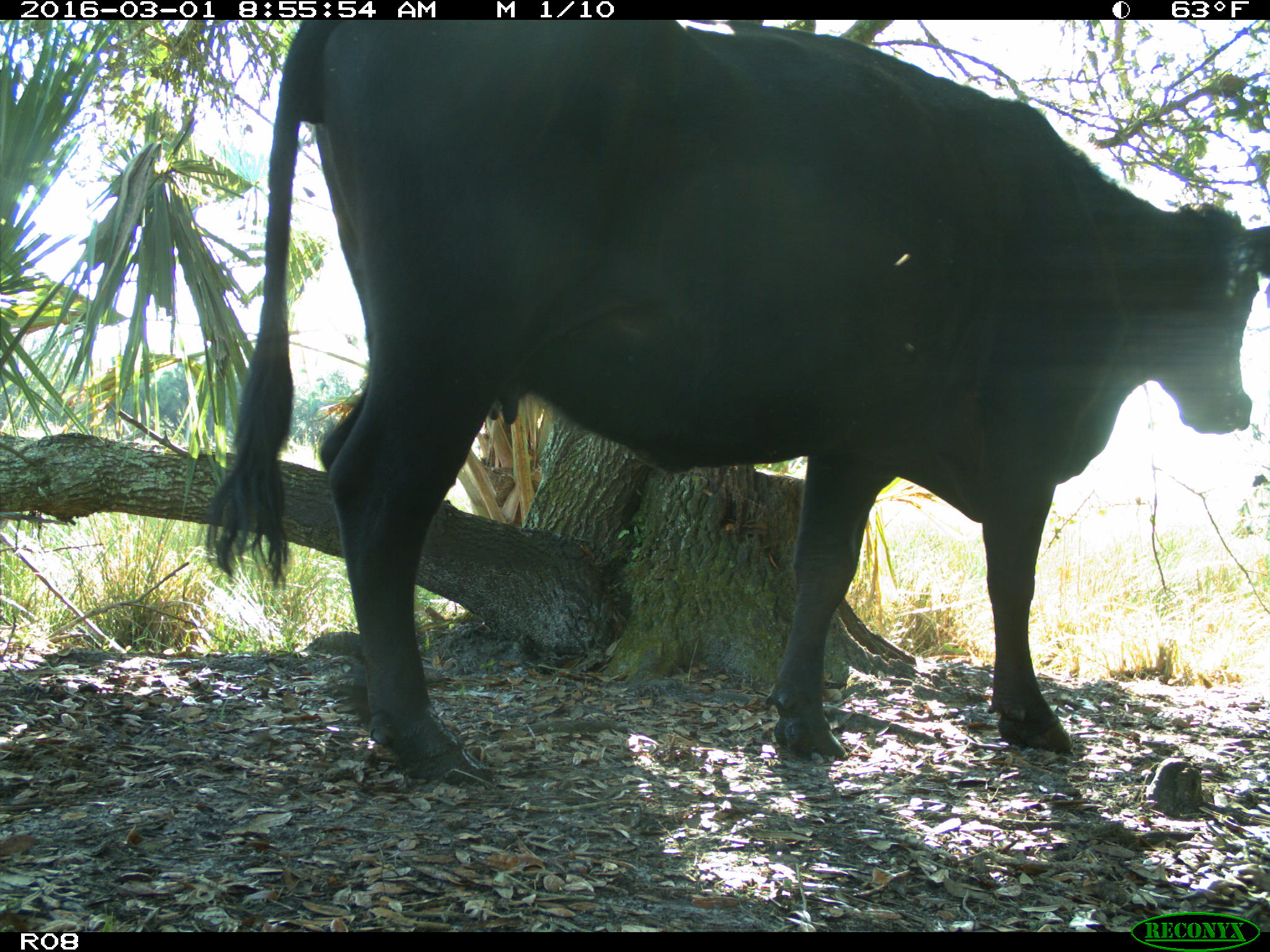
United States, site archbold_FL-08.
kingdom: Animalia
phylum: Chordata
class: Mammalia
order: Artiodactyla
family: Bovidae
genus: Bos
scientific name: Bos taurus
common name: domestic cow